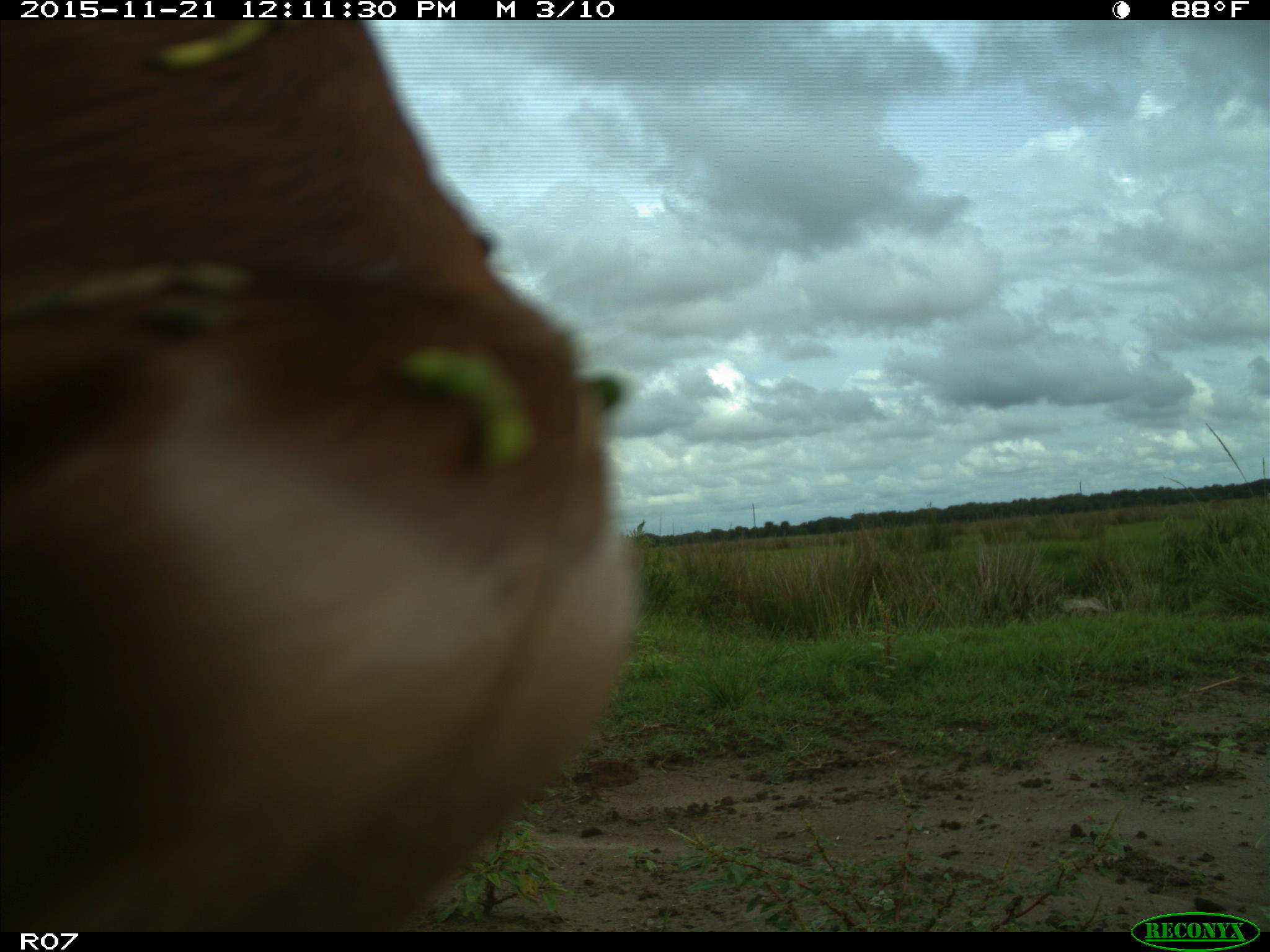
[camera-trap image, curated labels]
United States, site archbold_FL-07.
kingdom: Animalia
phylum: Chordata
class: Mammalia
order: Artiodactyla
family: Bovidae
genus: Bos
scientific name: Bos taurus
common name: domestic cow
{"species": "Bos taurus (domestic cow)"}